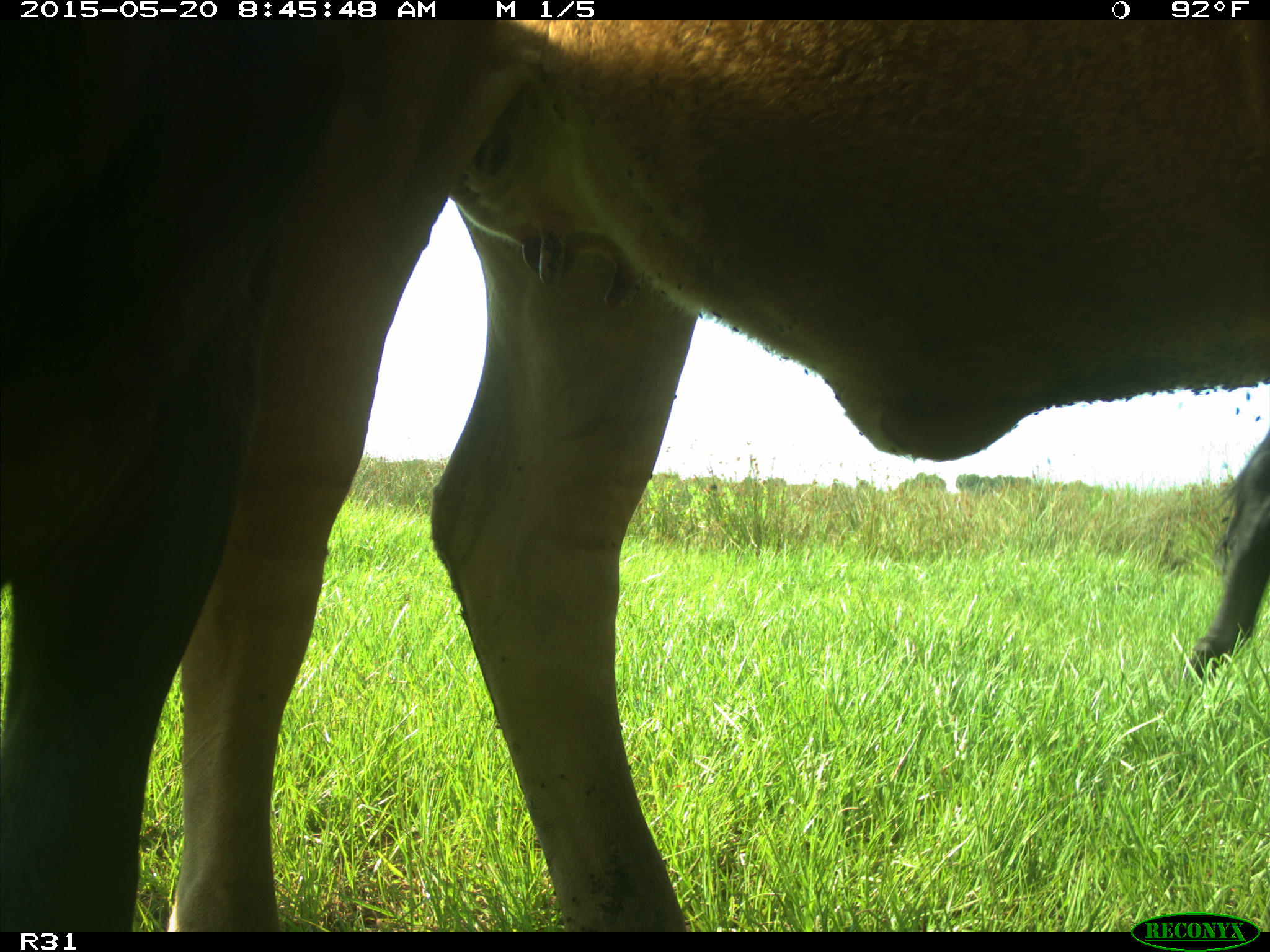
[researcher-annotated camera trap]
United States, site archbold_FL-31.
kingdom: Animalia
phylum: Chordata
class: Mammalia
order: Artiodactyla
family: Bovidae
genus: Bos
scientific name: Bos taurus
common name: domestic cow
Bos taurus (domestic cow).